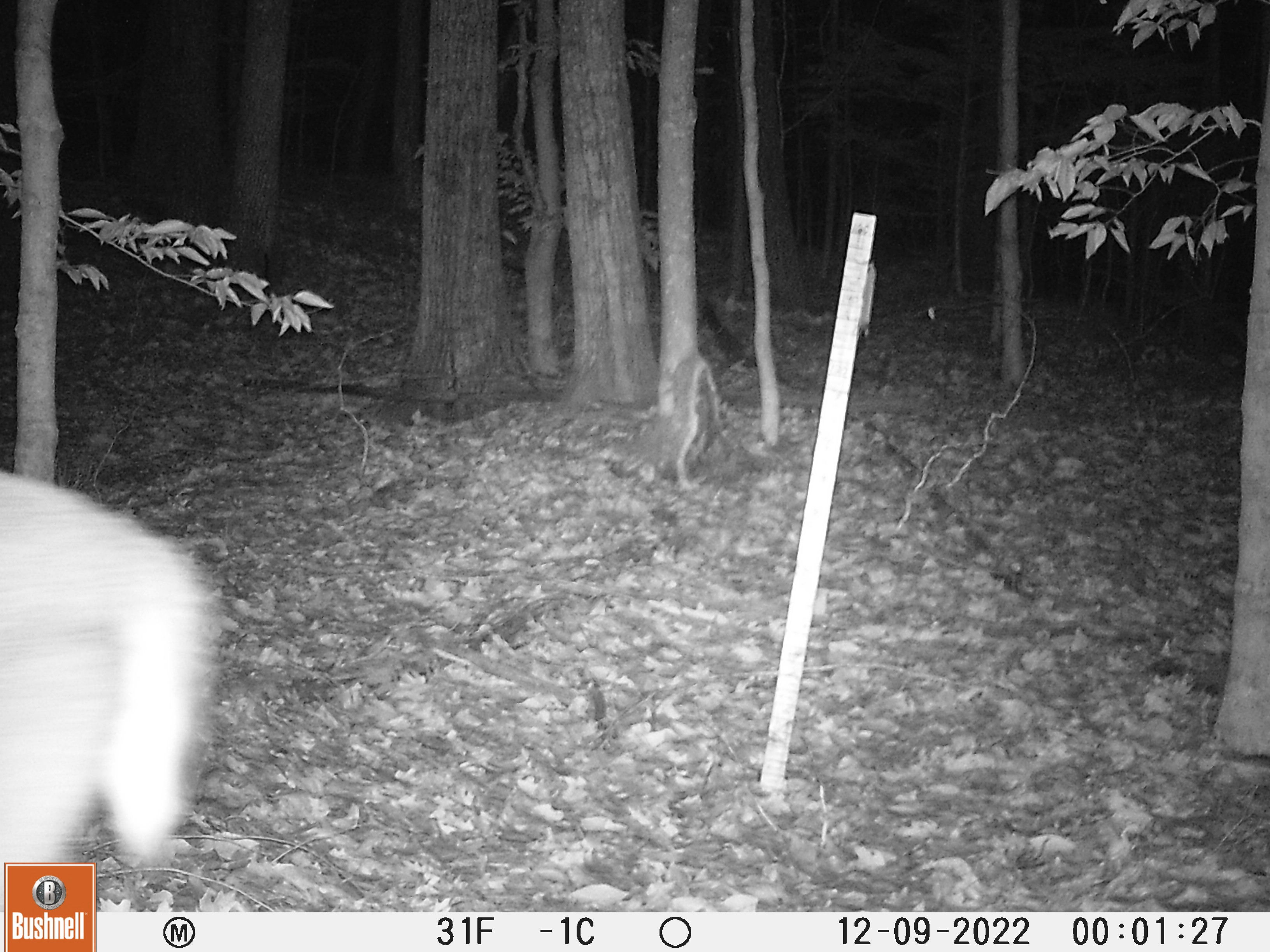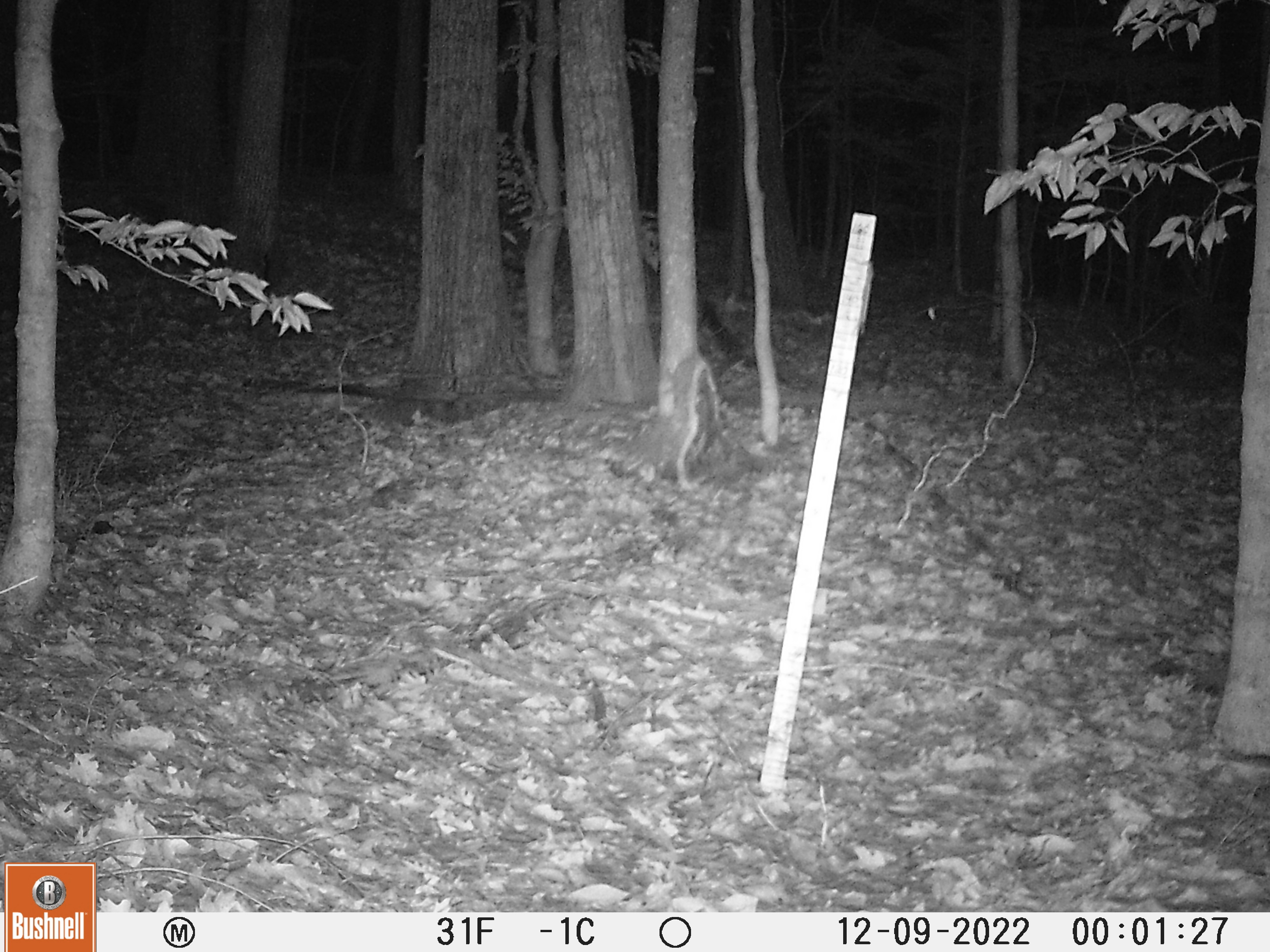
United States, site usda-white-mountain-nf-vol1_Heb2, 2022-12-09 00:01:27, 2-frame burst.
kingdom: Animalia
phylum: Chordata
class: Mammalia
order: Artiodactyla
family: Cervidae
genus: Odocoileus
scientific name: Odocoileus virginianus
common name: white-tailed deer